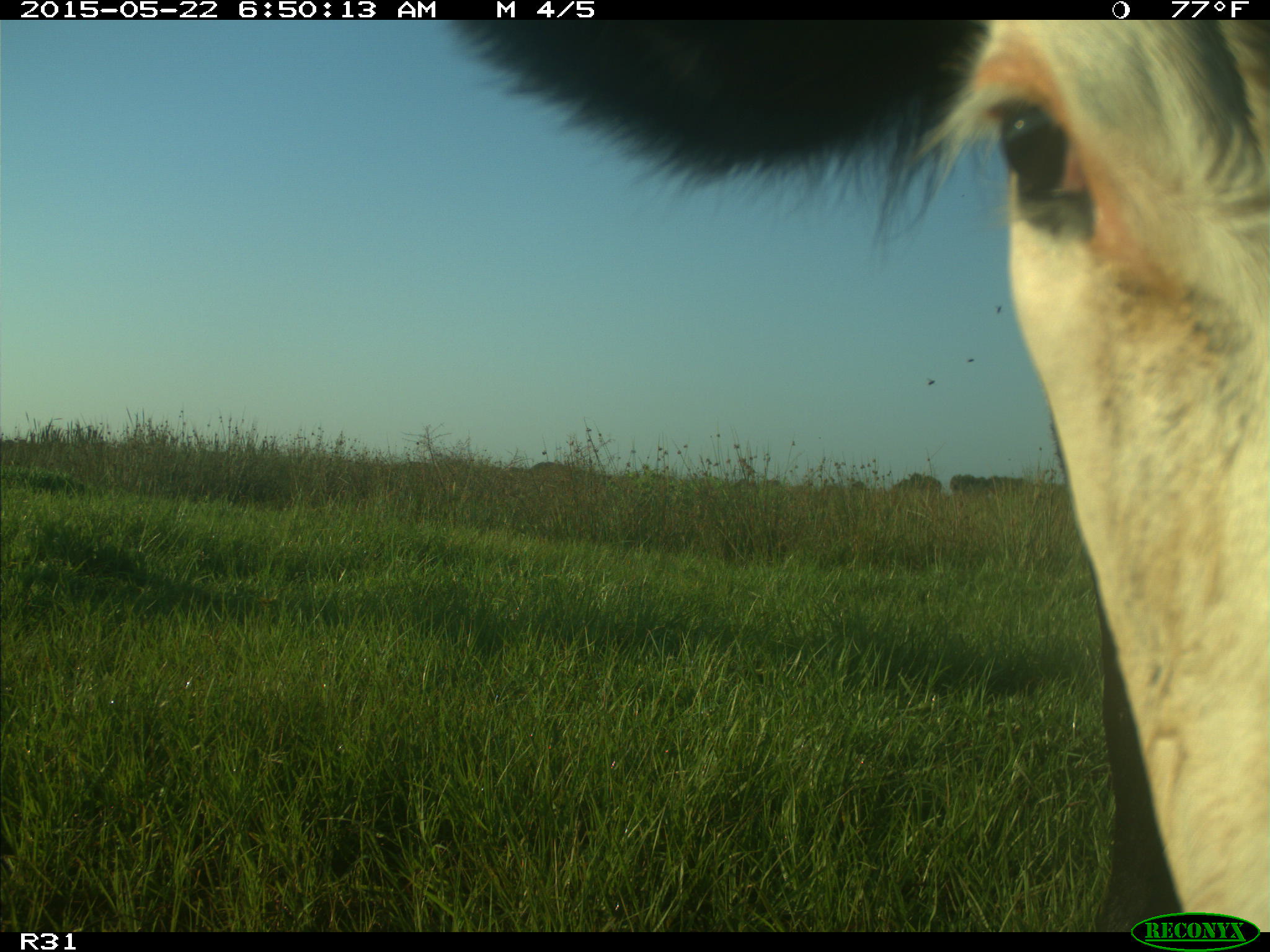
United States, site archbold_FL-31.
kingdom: Animalia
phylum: Chordata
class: Mammalia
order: Artiodactyla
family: Bovidae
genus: Bos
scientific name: Bos taurus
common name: domestic cow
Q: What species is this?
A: Bos taurus (domestic cow).